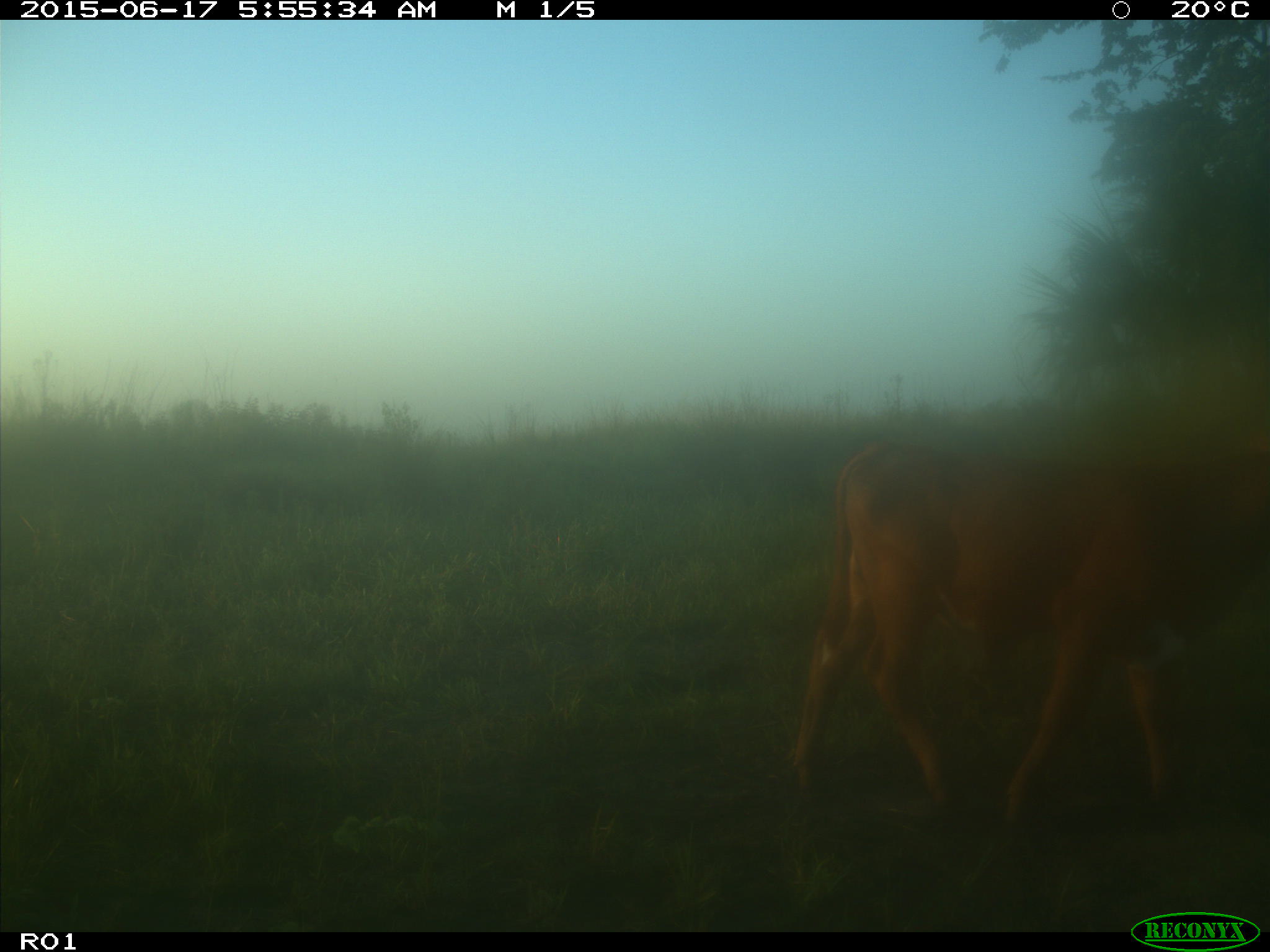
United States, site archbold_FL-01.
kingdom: Animalia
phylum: Chordata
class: Mammalia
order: Artiodactyla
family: Bovidae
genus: Bos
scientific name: Bos taurus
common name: domestic cow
Bos taurus (domestic cow).